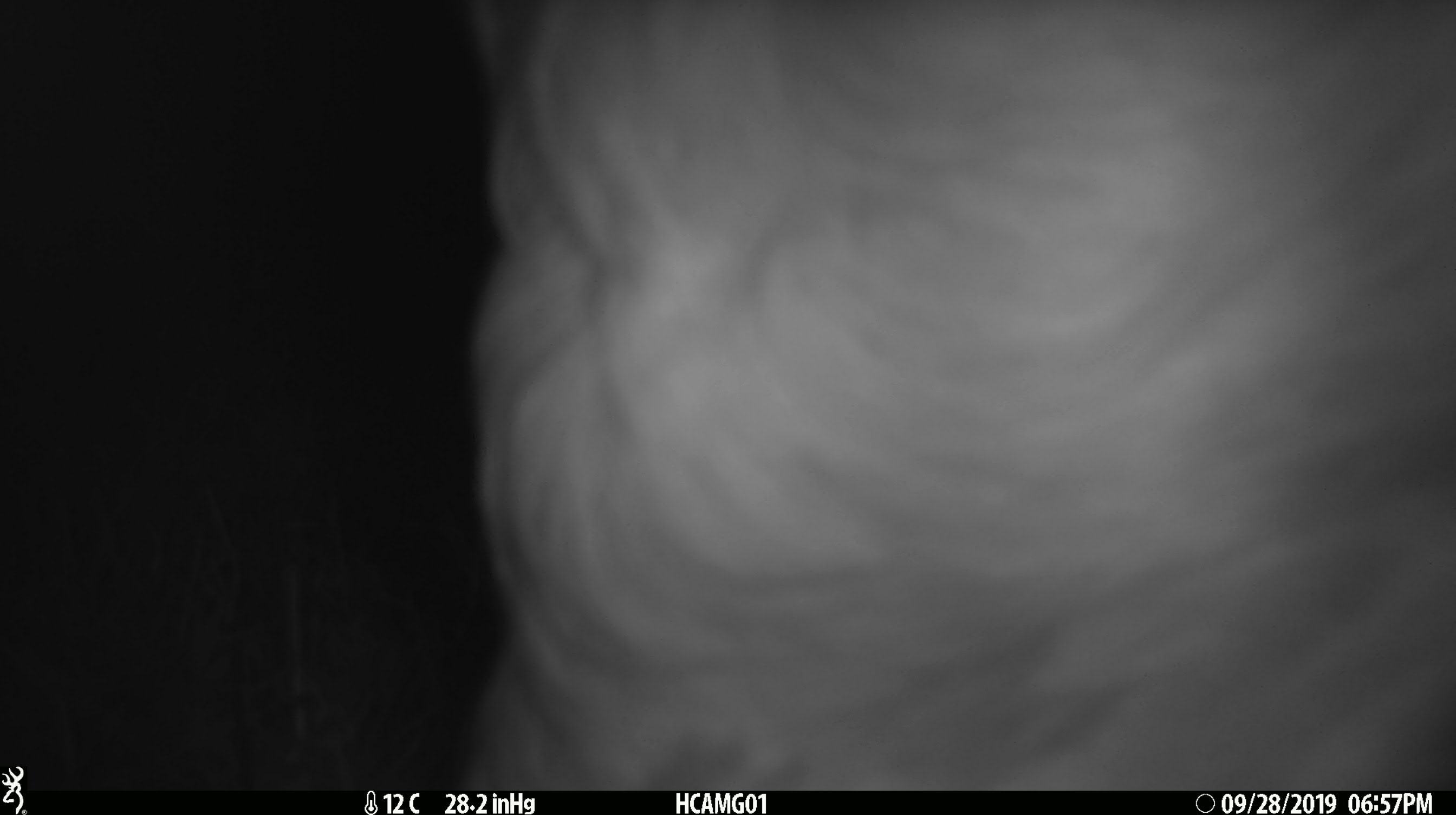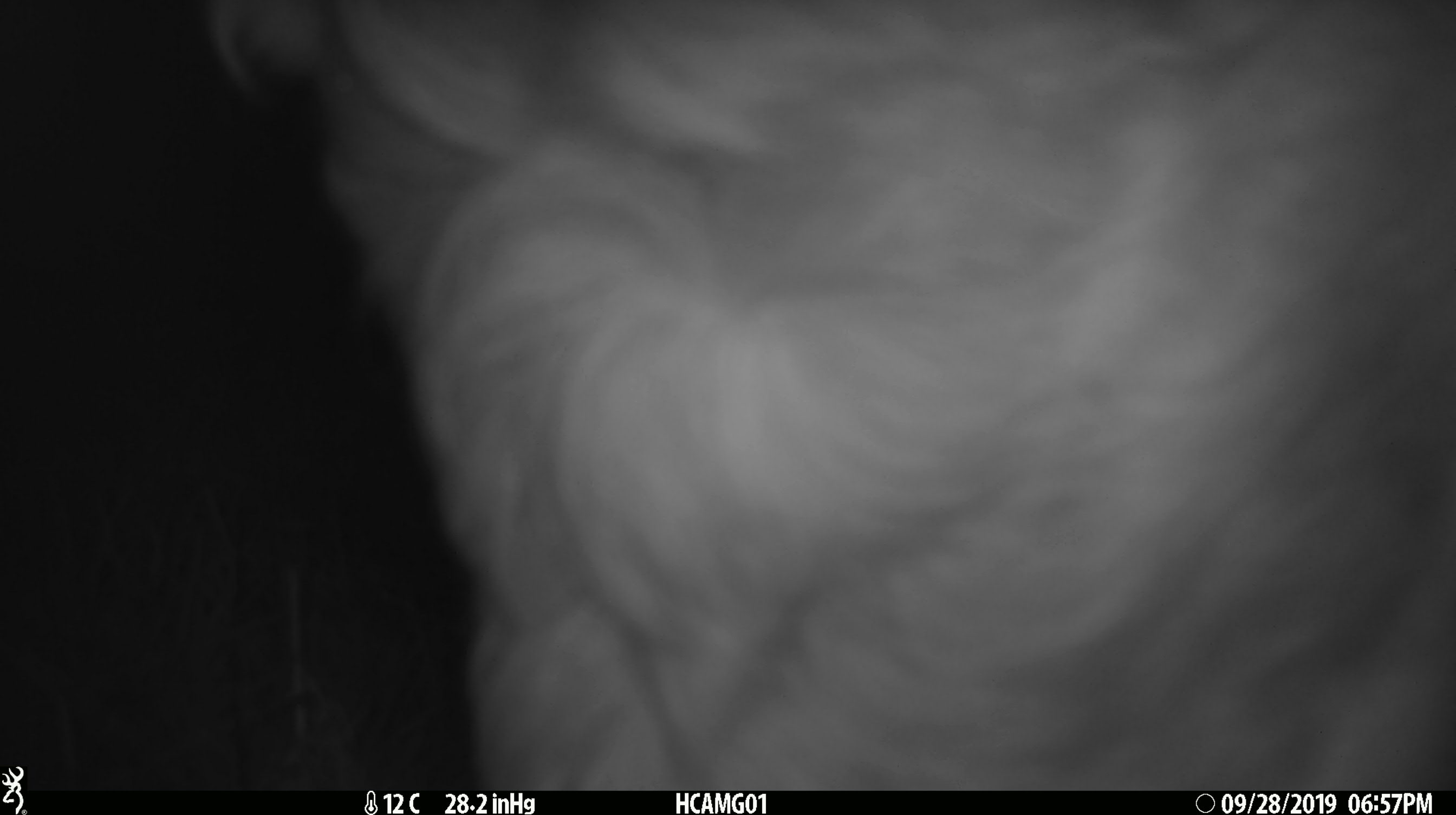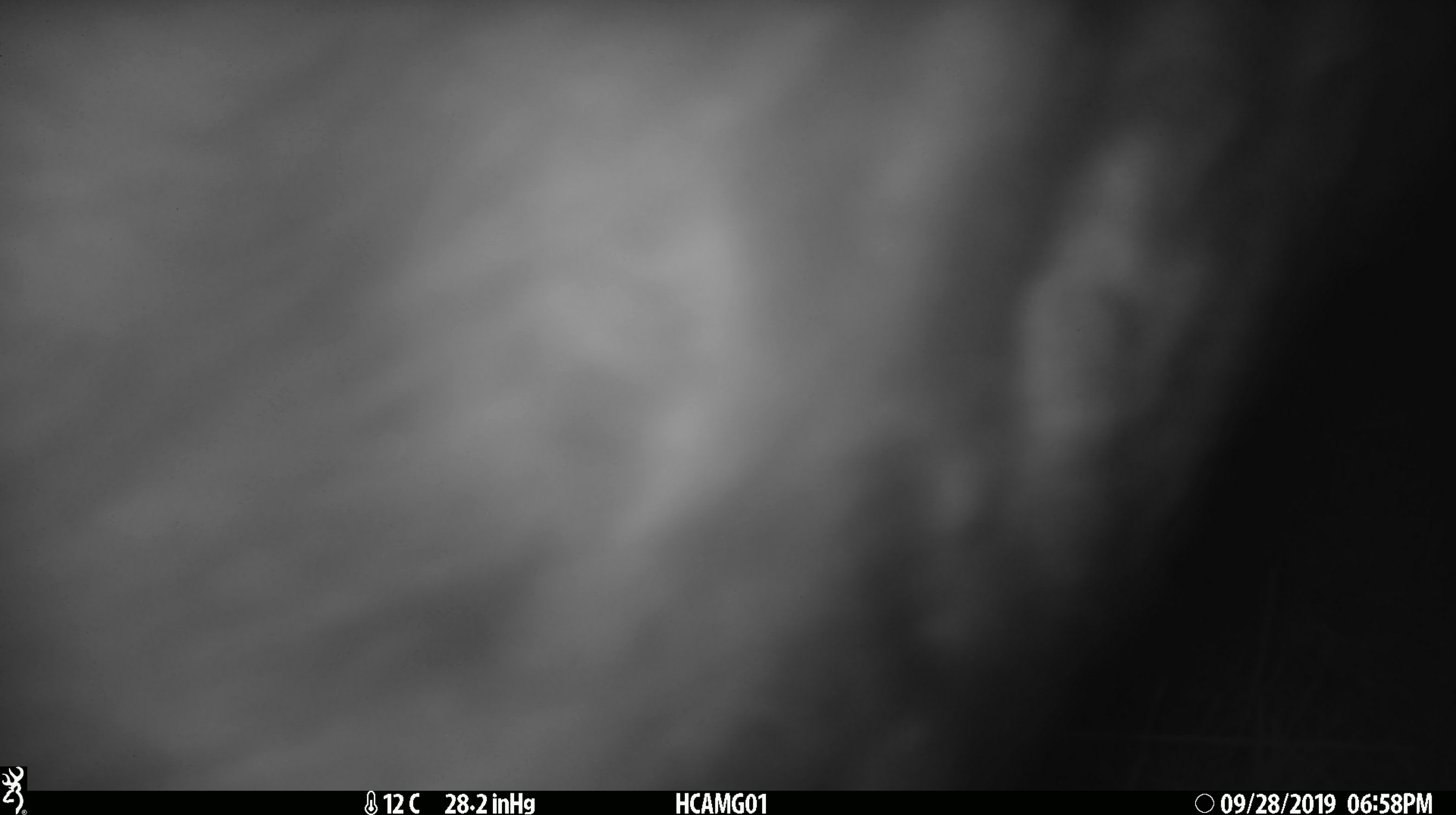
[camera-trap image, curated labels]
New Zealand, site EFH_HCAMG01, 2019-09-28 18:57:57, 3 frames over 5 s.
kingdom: Animalia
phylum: Chordata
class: Mammalia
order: Artiodactyla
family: Bovidae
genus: Bos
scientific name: Bos taurus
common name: domestic cow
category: cow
Cow (domestic cow) (Bos taurus).